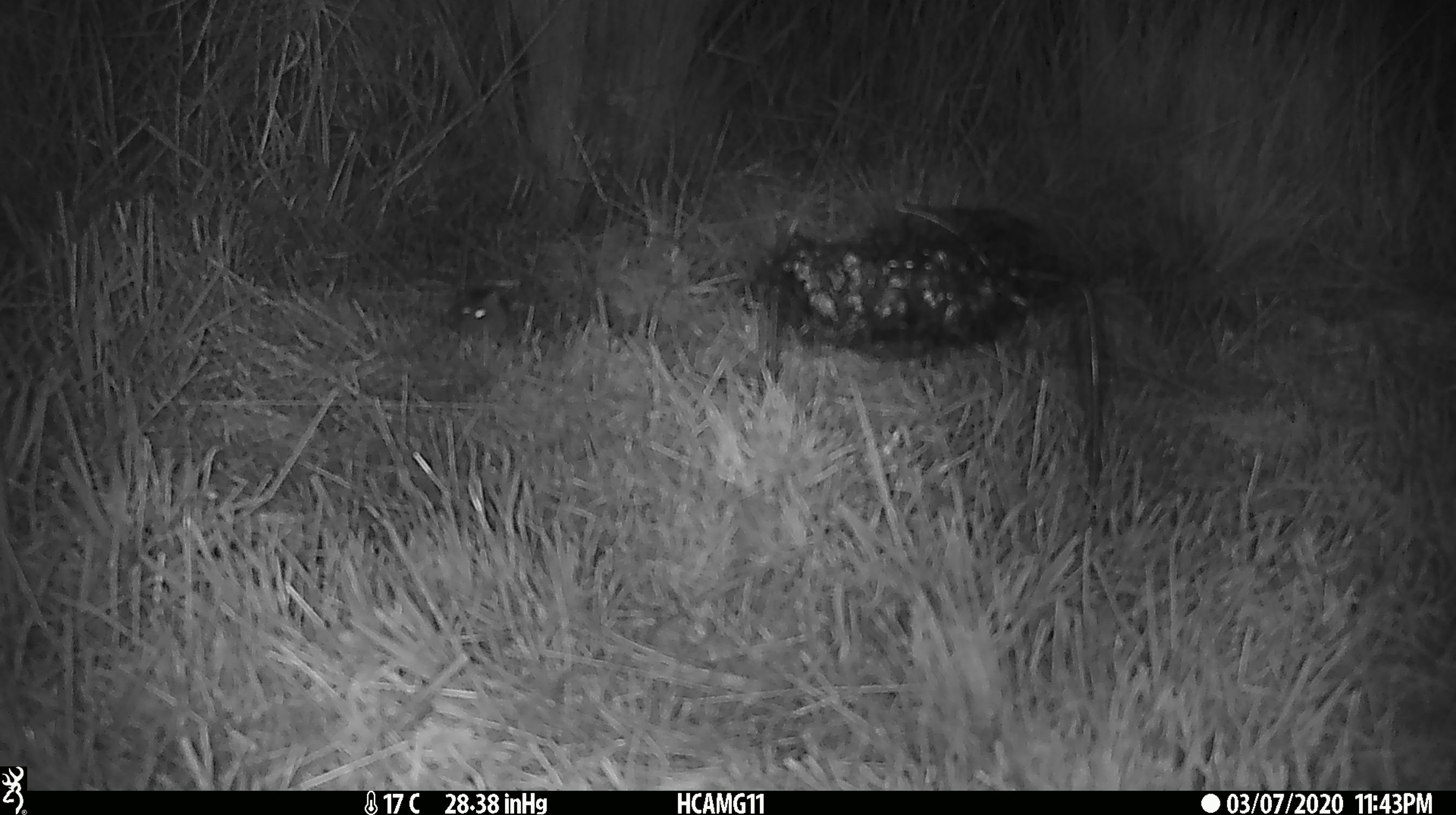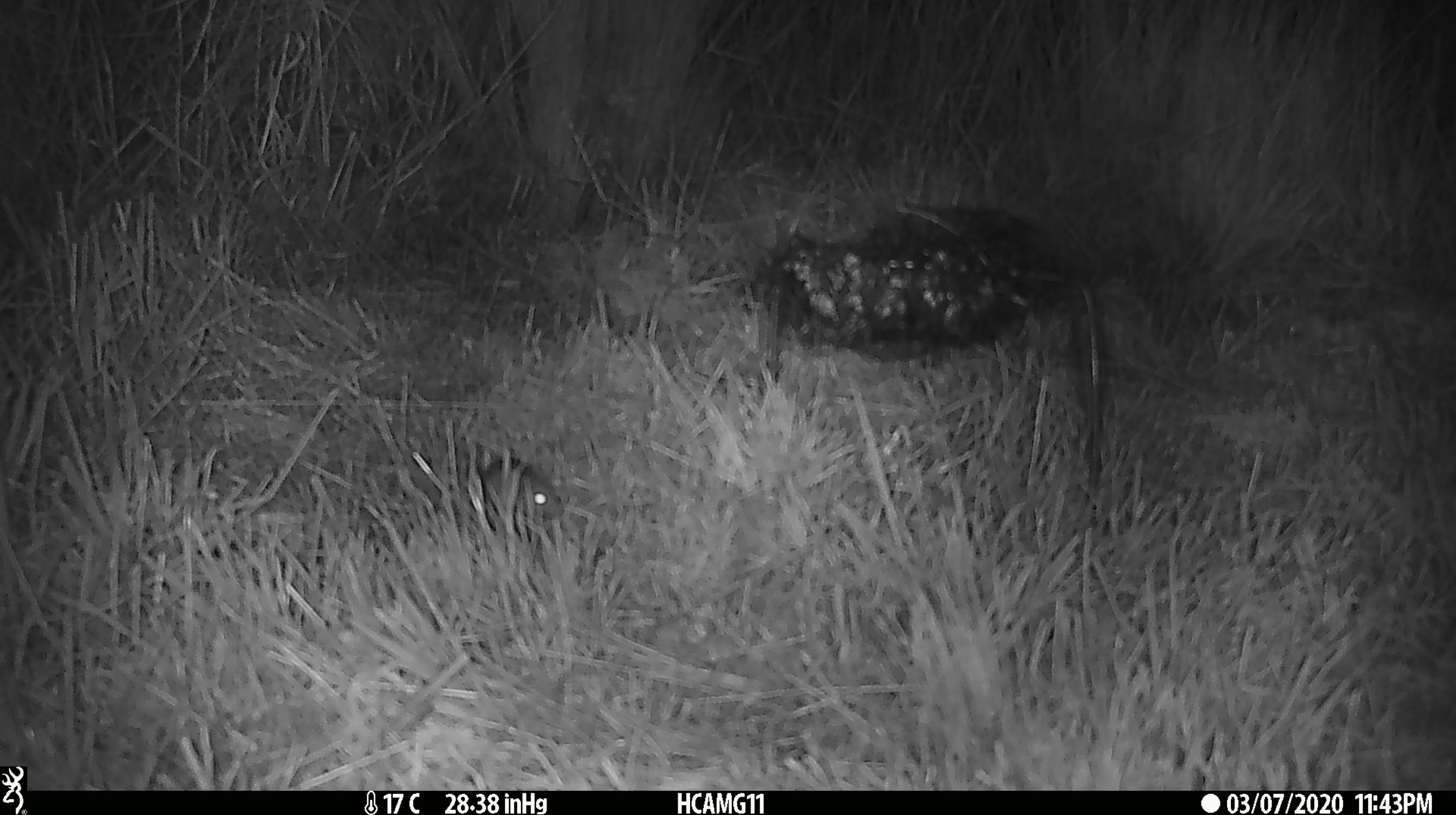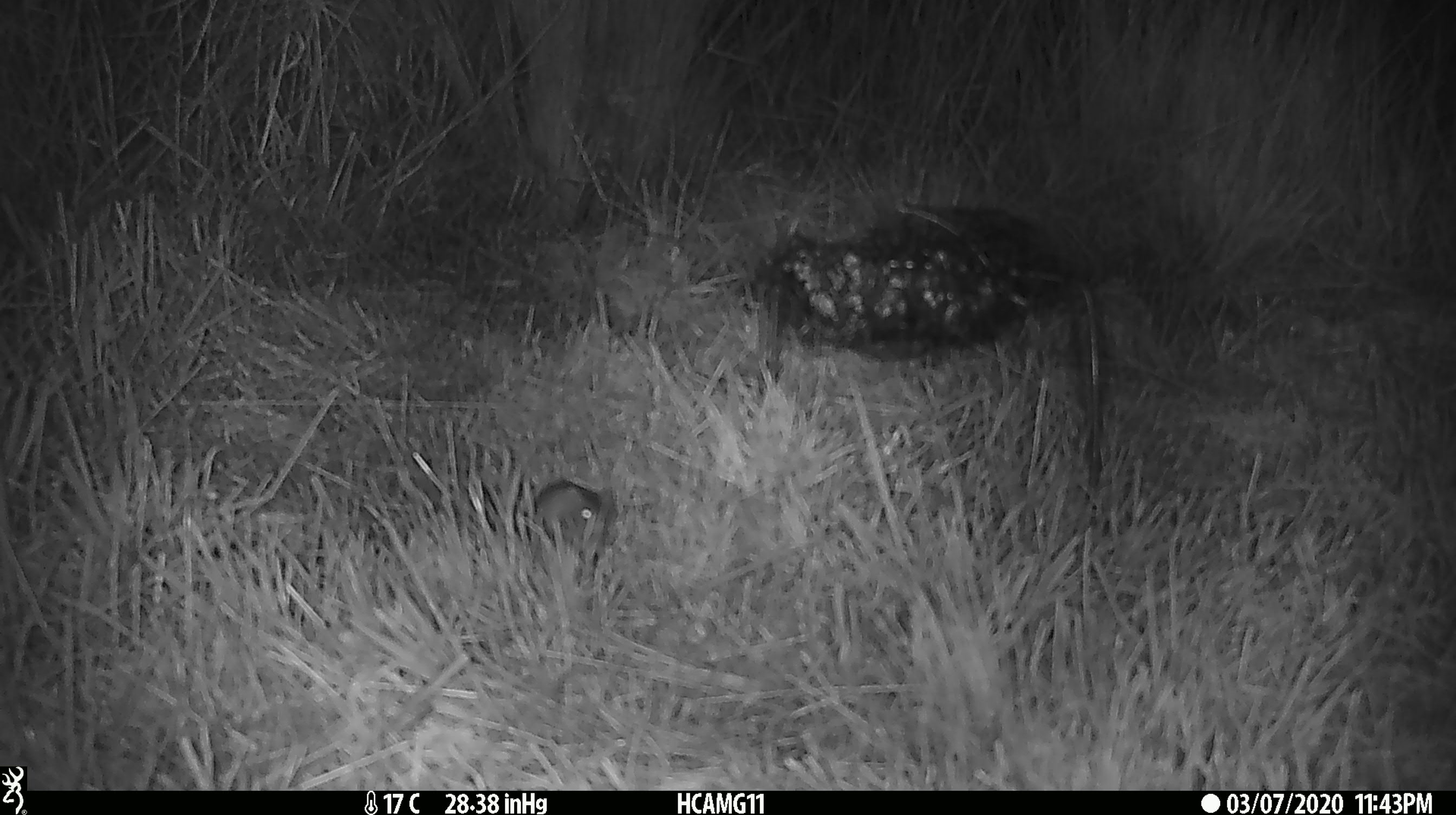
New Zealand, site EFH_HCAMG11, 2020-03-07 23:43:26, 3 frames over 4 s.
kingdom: Animalia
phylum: Chordata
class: Mammalia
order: Rodentia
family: Muridae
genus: Mus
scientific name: Mus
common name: mouse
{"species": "mouse (Mus)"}